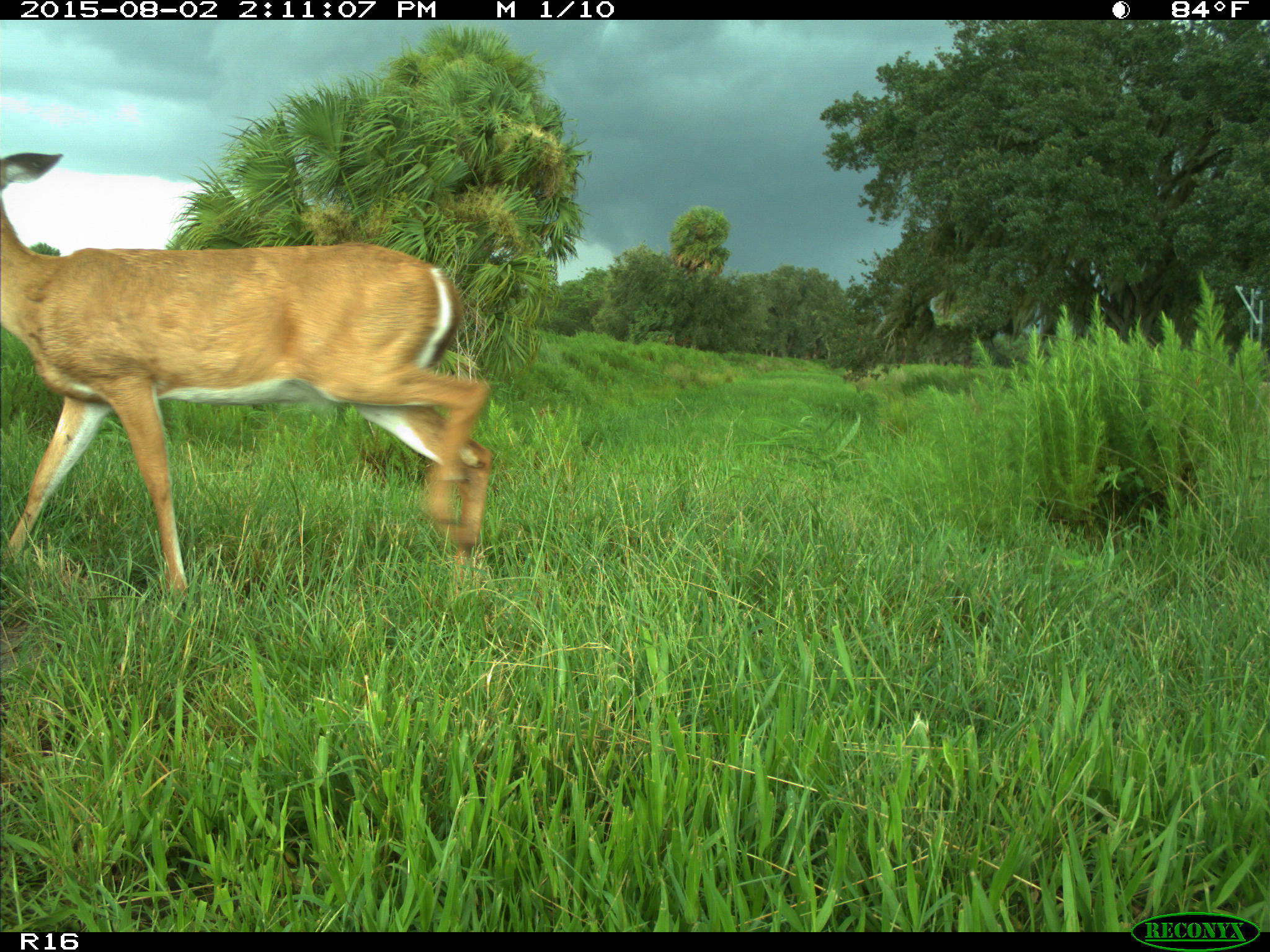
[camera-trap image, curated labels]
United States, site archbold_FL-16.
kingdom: Animalia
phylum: Chordata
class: Mammalia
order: Artiodactyla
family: Cervidae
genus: Odocoileus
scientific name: Odocoileus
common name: deer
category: unidentified deer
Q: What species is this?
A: Unidentified deer (deer) (Odocoileus).